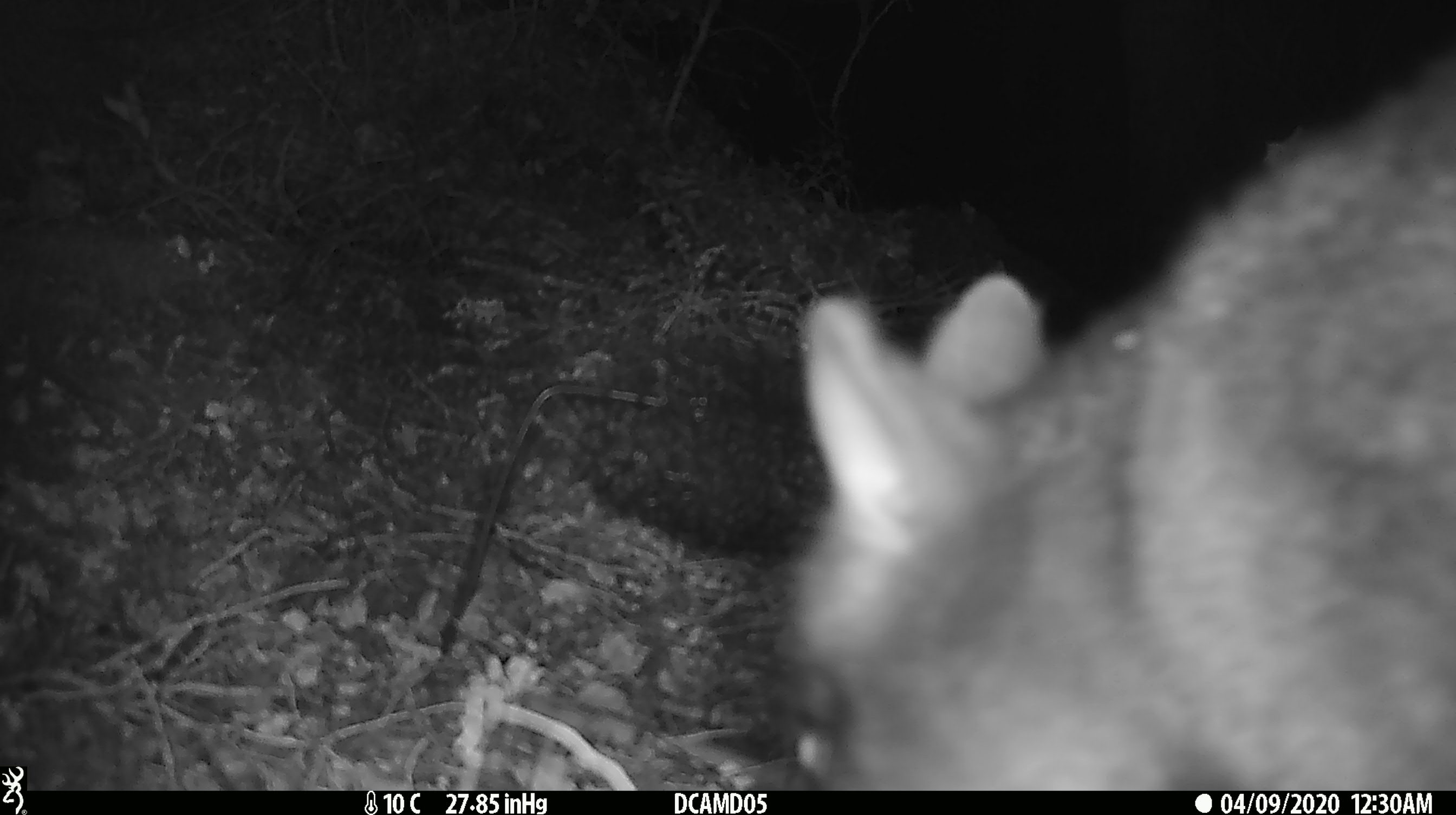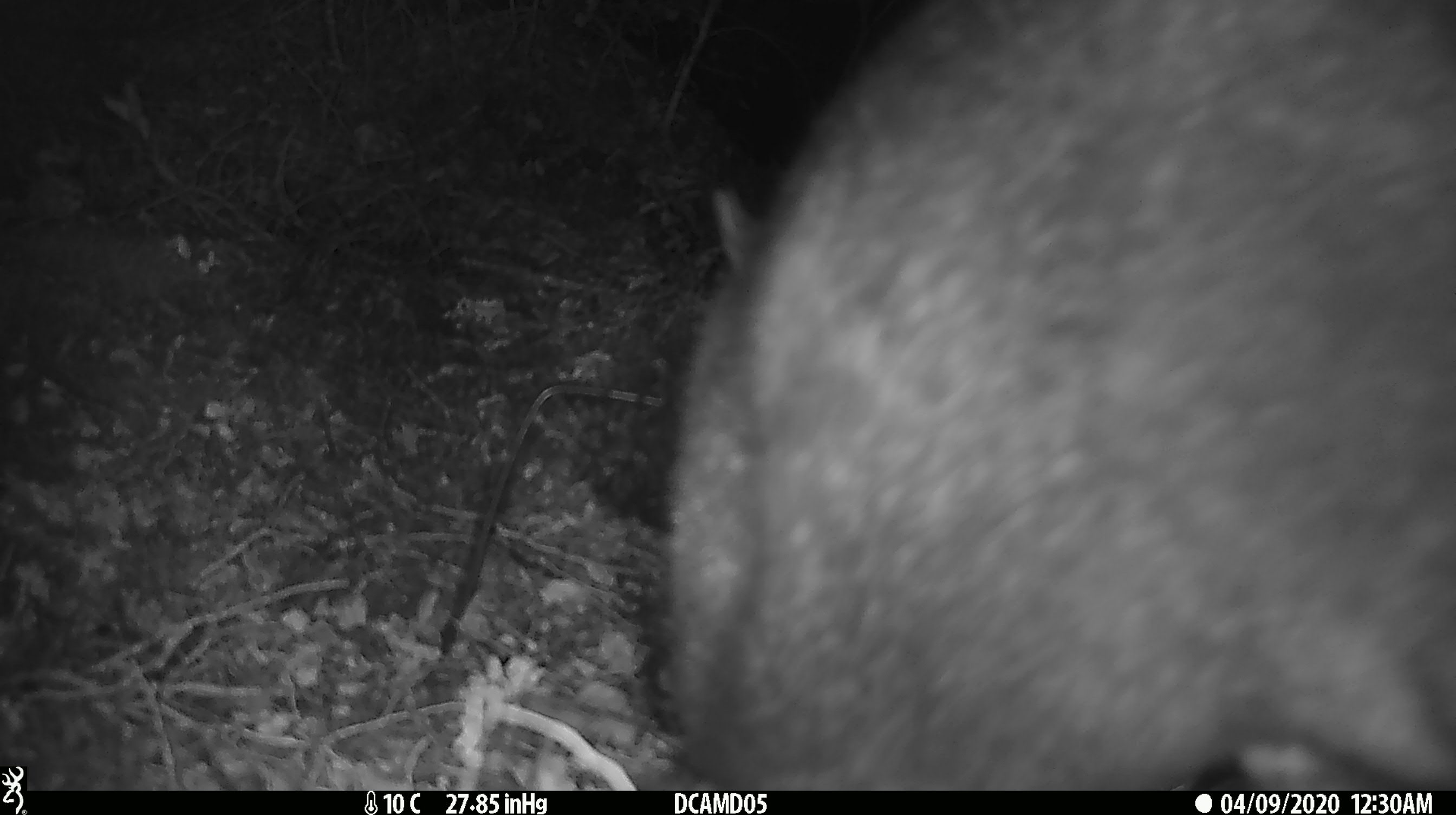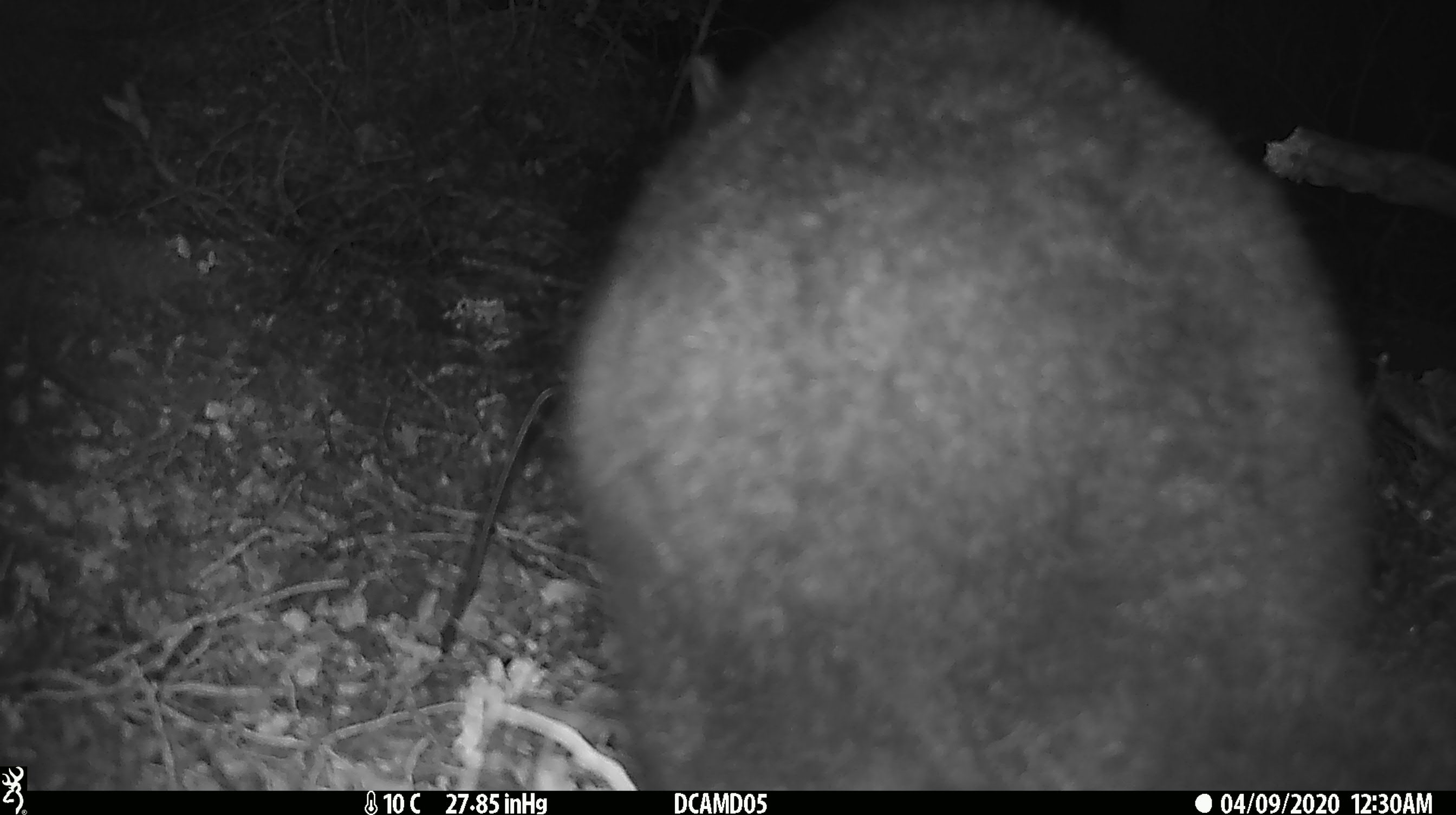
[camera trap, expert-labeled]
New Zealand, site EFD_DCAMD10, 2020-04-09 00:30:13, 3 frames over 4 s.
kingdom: Animalia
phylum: Chordata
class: Mammalia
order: Diprotodontia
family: Phalangeridae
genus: Trichosurus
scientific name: Trichosurus vulpecula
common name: common brushtail possum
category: possum